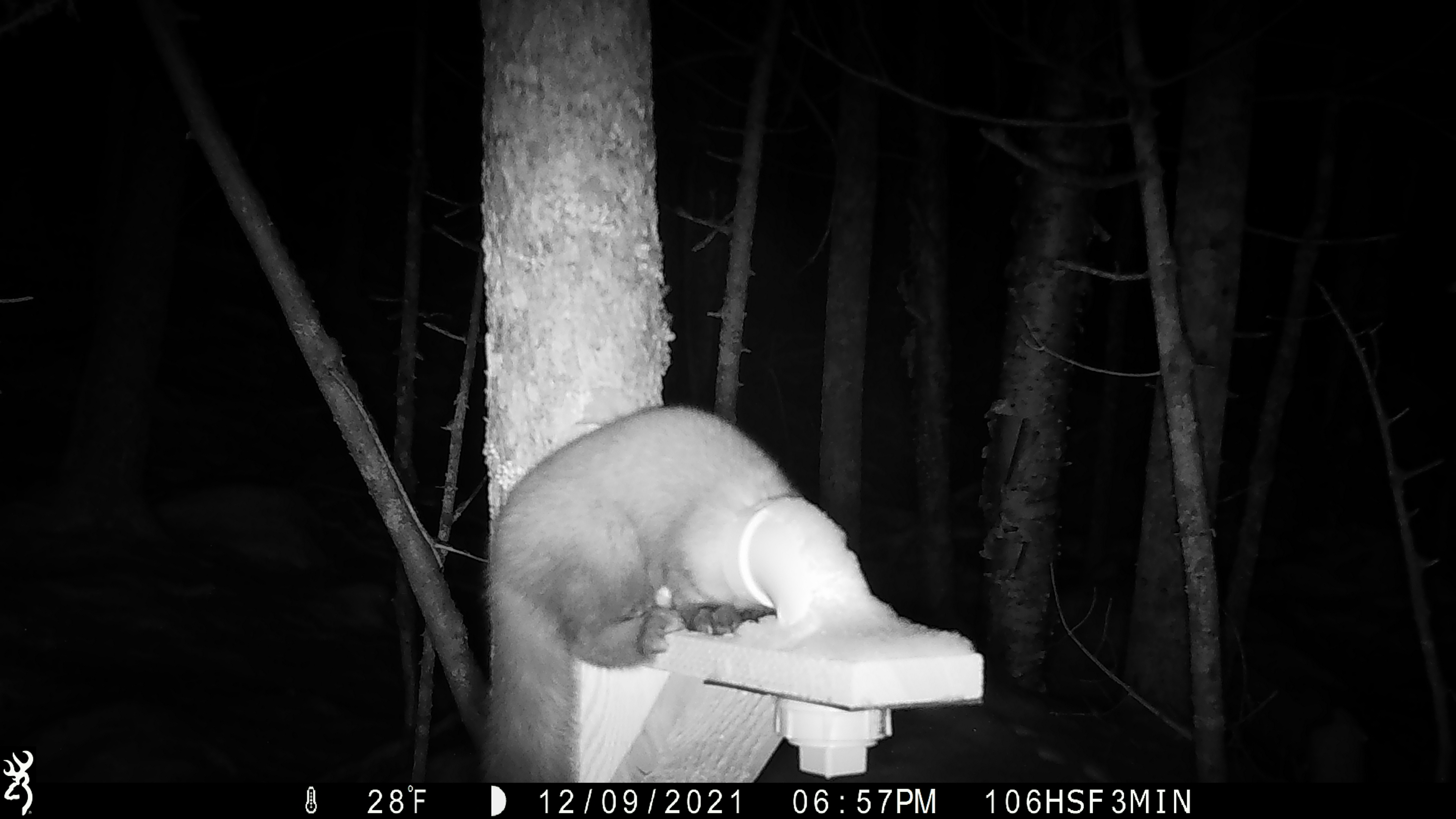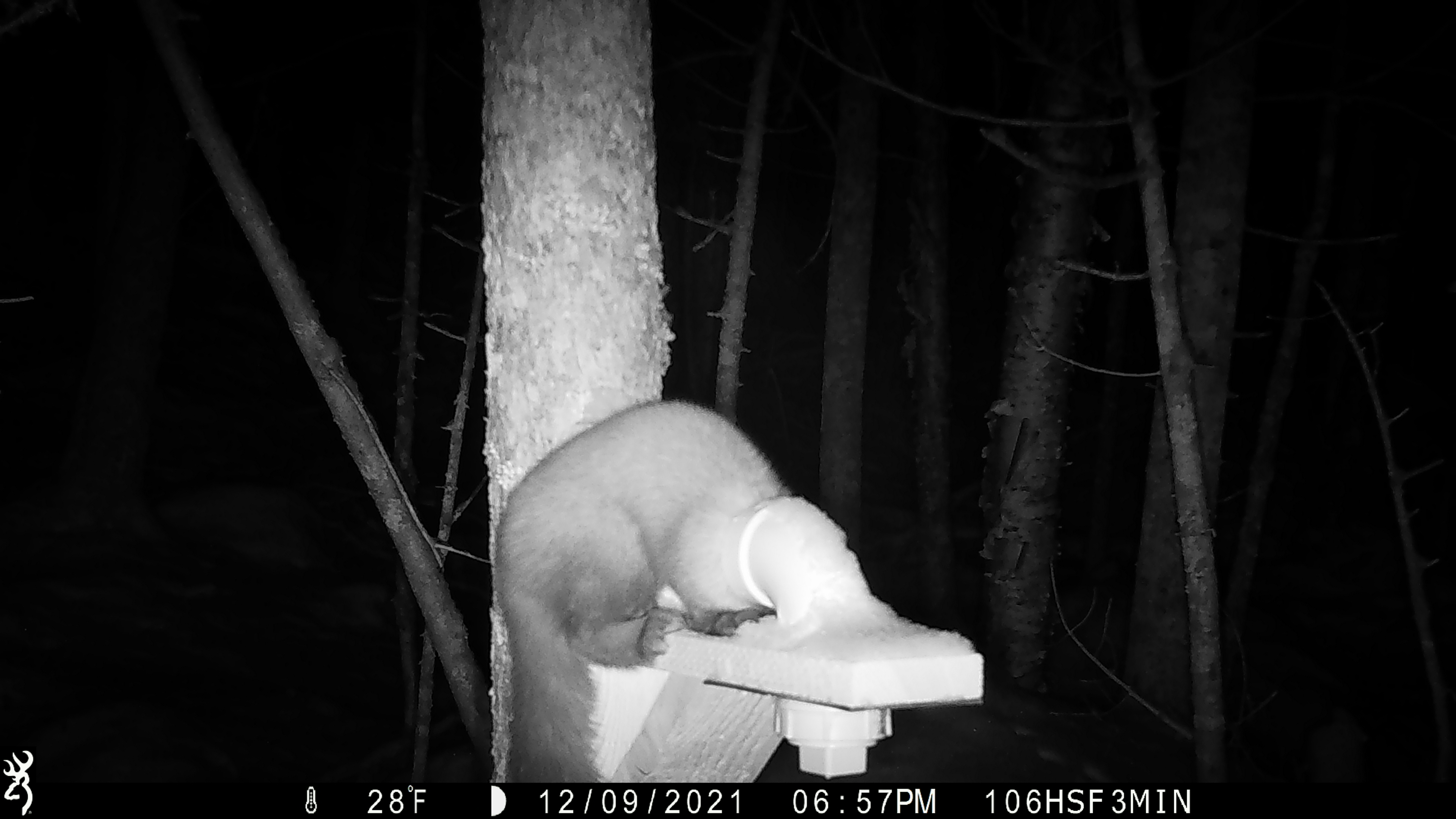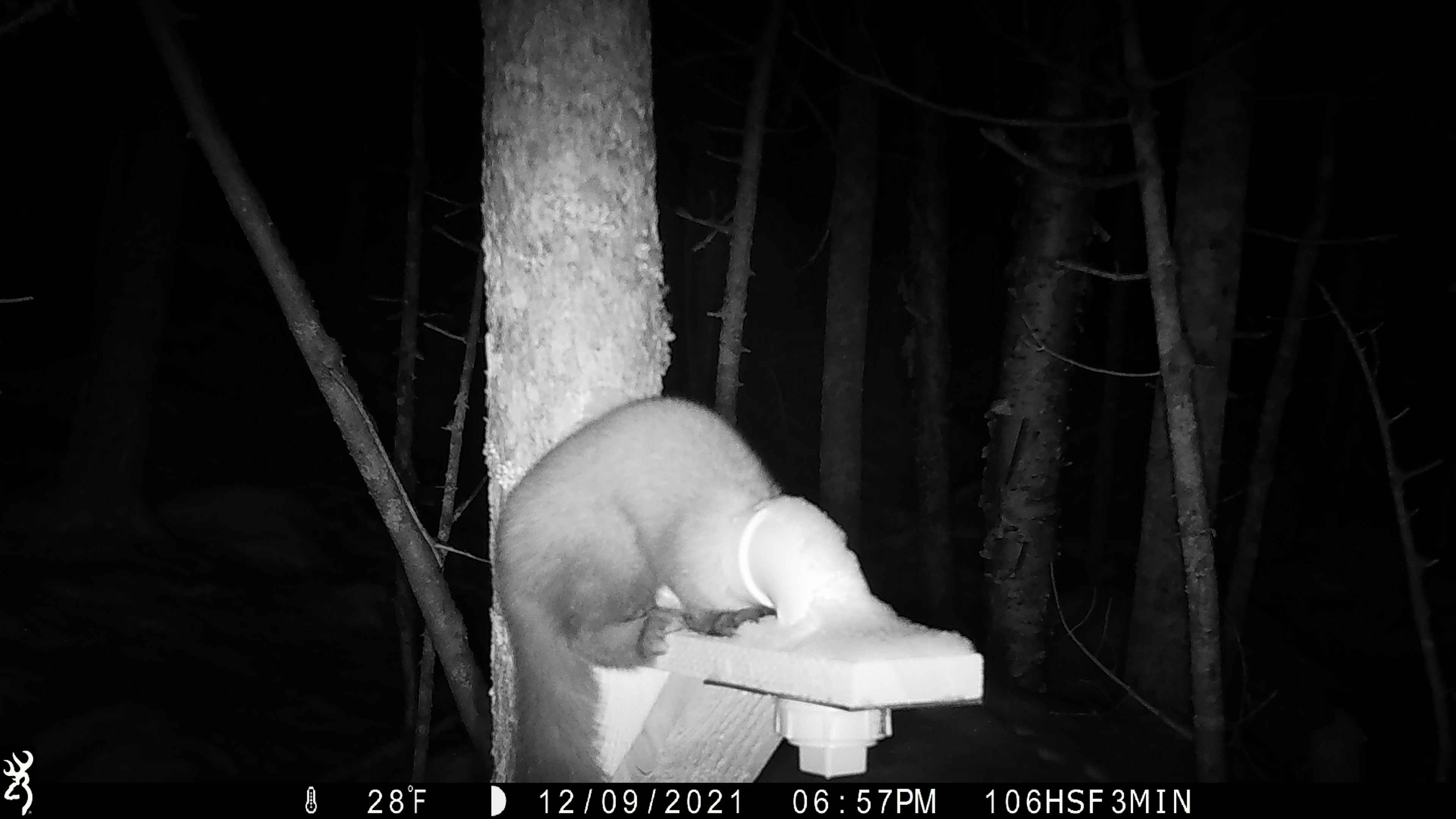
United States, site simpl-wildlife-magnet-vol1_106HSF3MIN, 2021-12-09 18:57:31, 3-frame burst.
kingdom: Animalia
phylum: Chordata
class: Mammalia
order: Carnivora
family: Mustelidae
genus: Martes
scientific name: Martes americana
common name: american marten